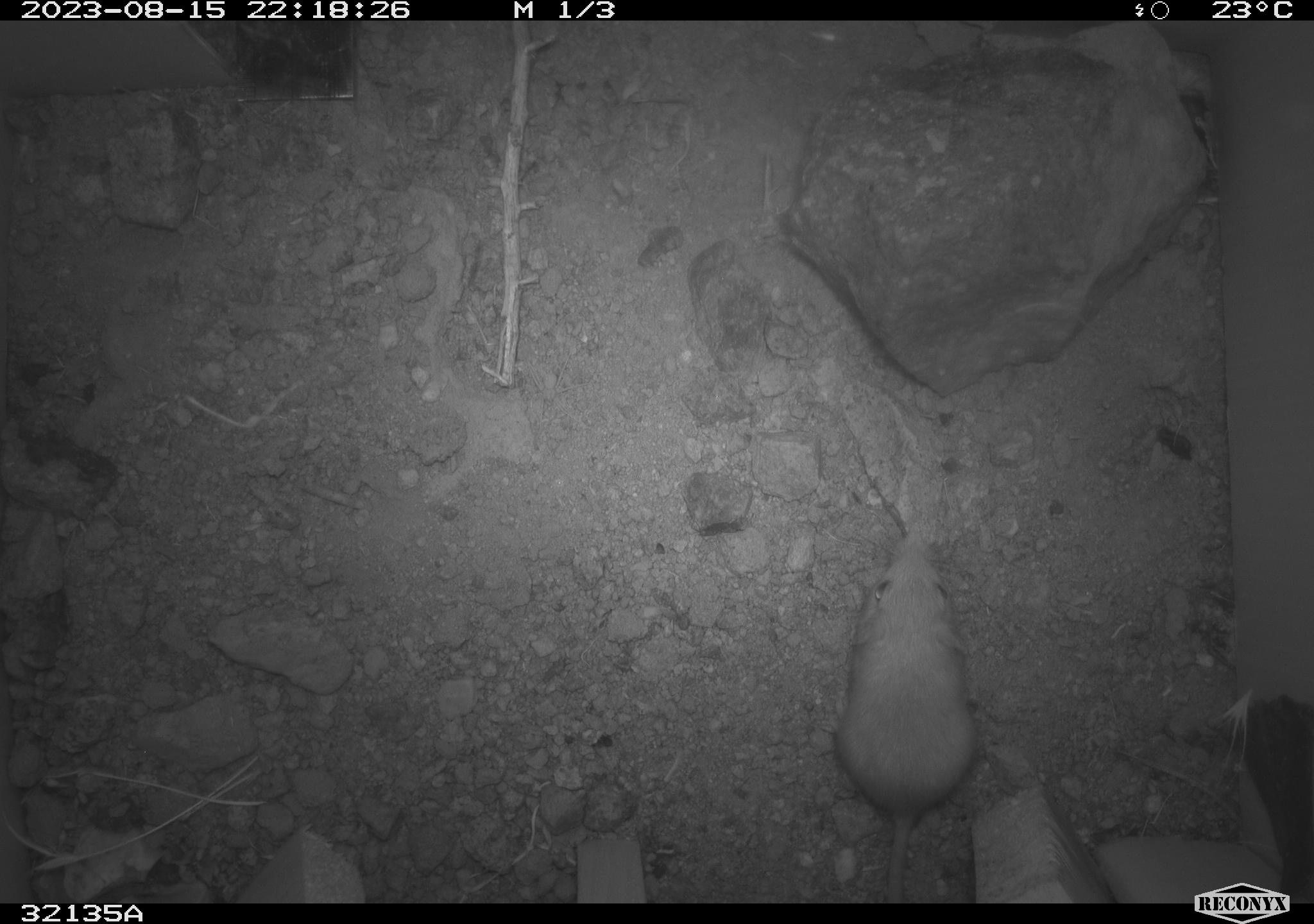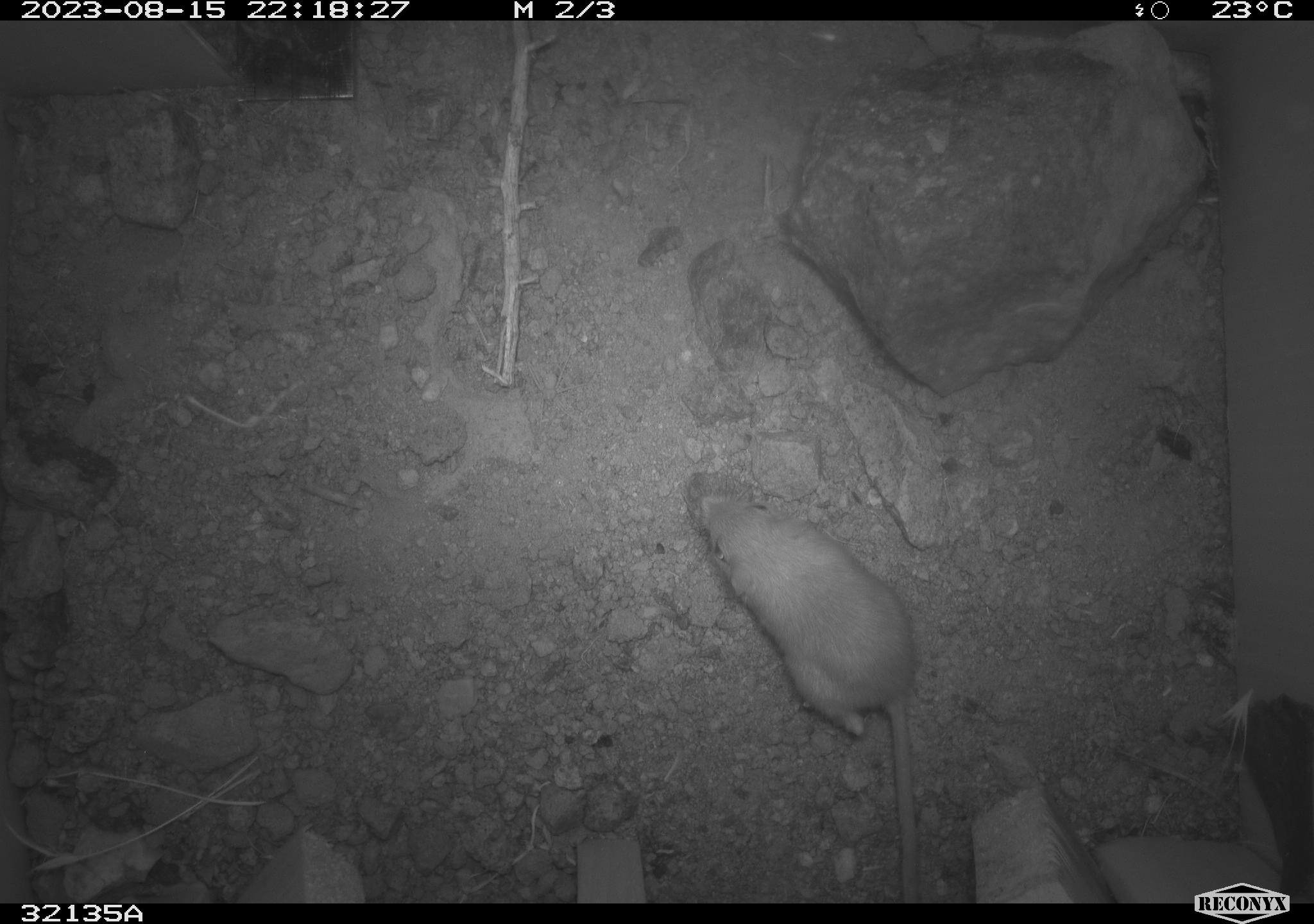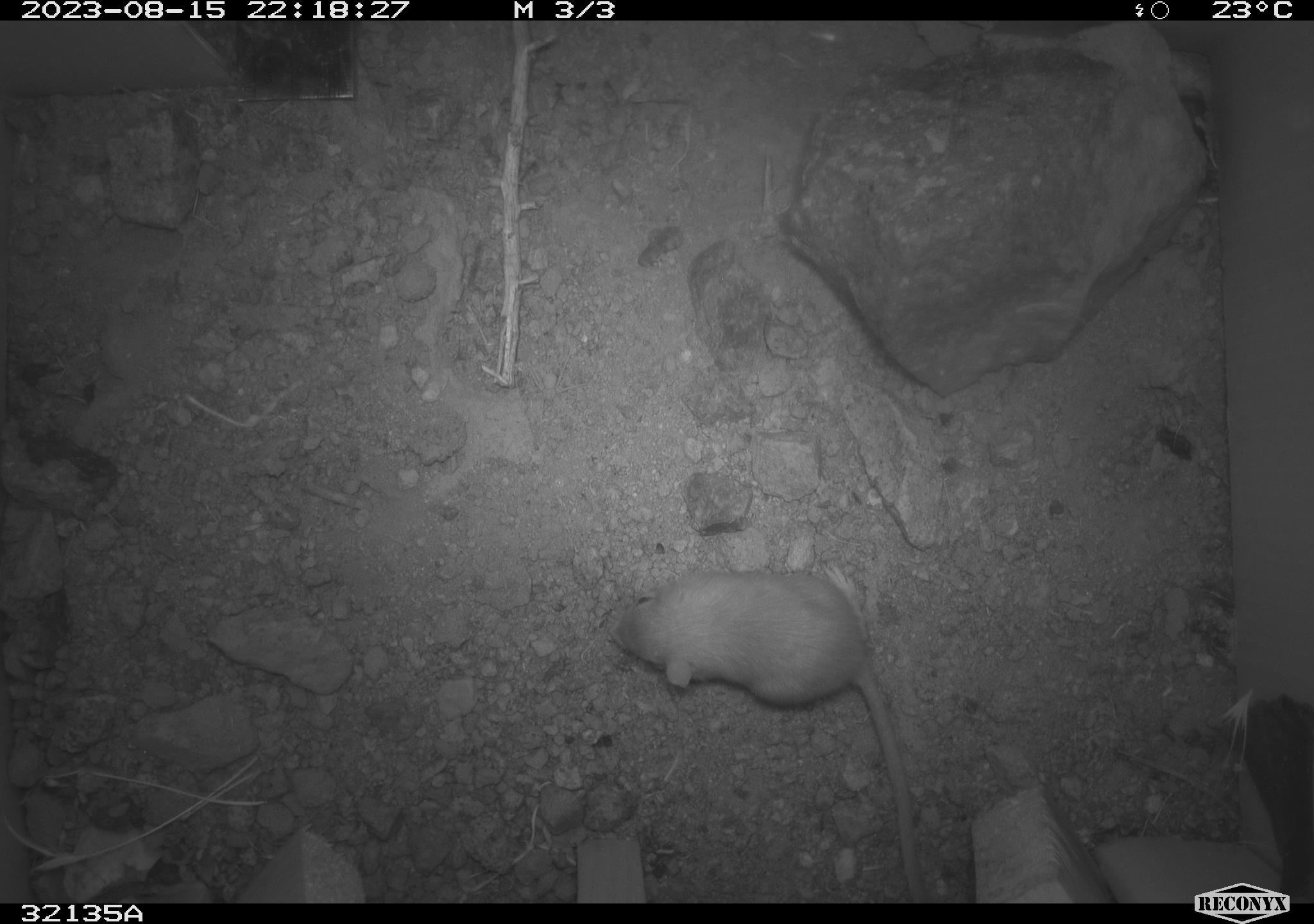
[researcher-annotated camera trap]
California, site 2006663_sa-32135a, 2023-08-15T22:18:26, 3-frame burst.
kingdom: Animalia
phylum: Chordata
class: Mammalia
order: Rodentia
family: Heteromyidae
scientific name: Heteromyidae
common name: kangaroo rats and pocket mice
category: heteromyidae family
Heteromyidae family (kangaroo rats and pocket mice) (Heteromyidae).